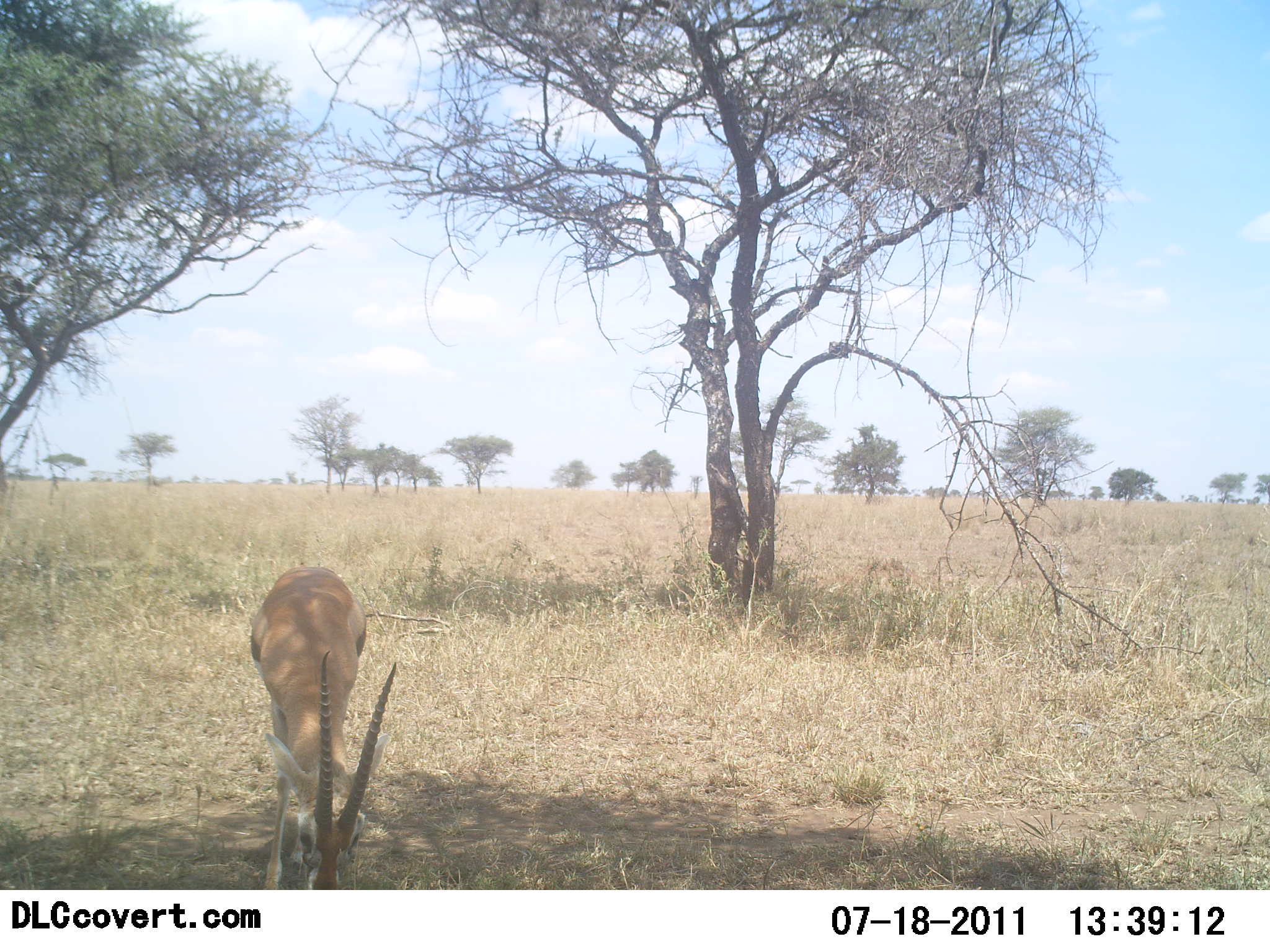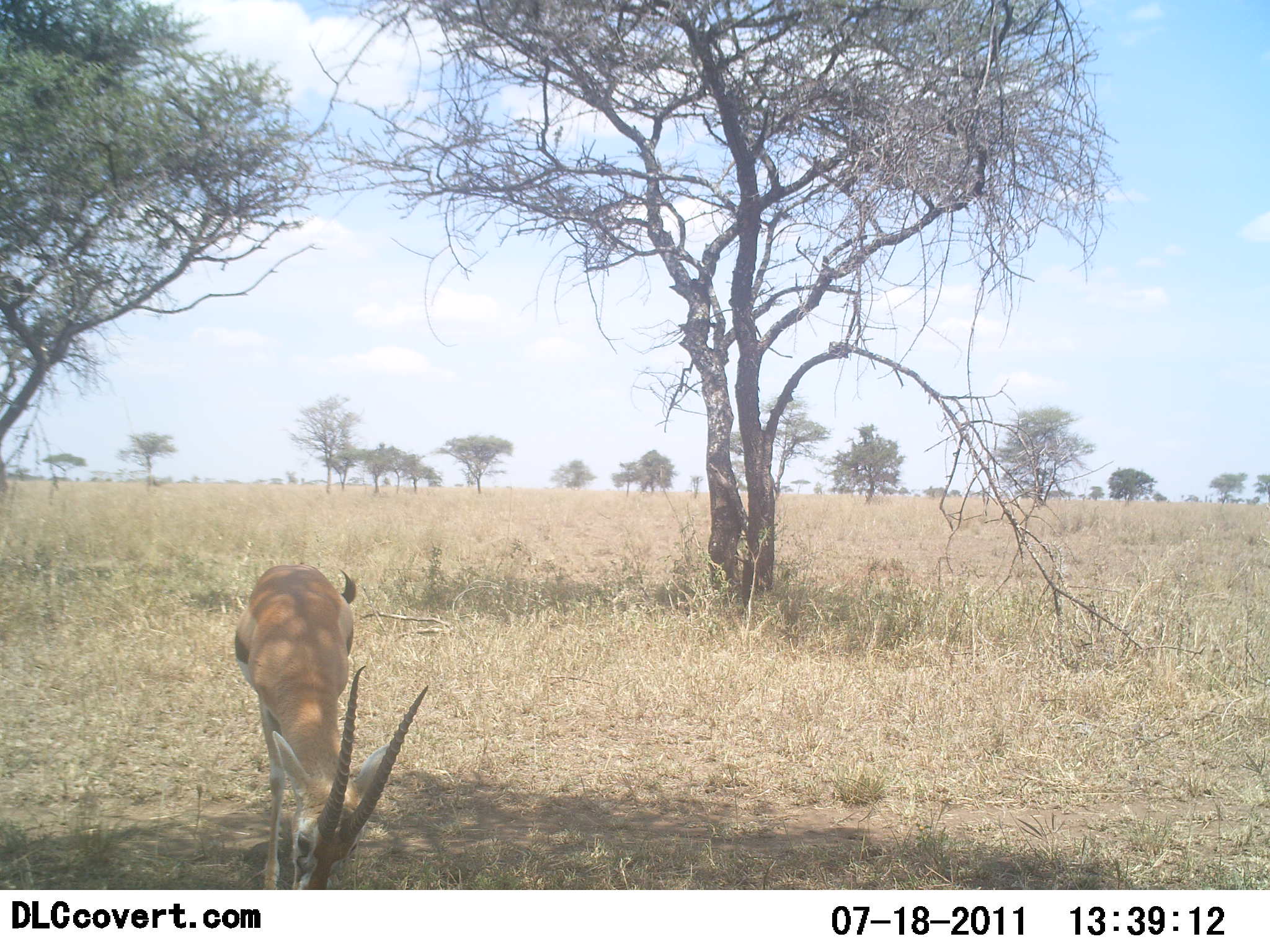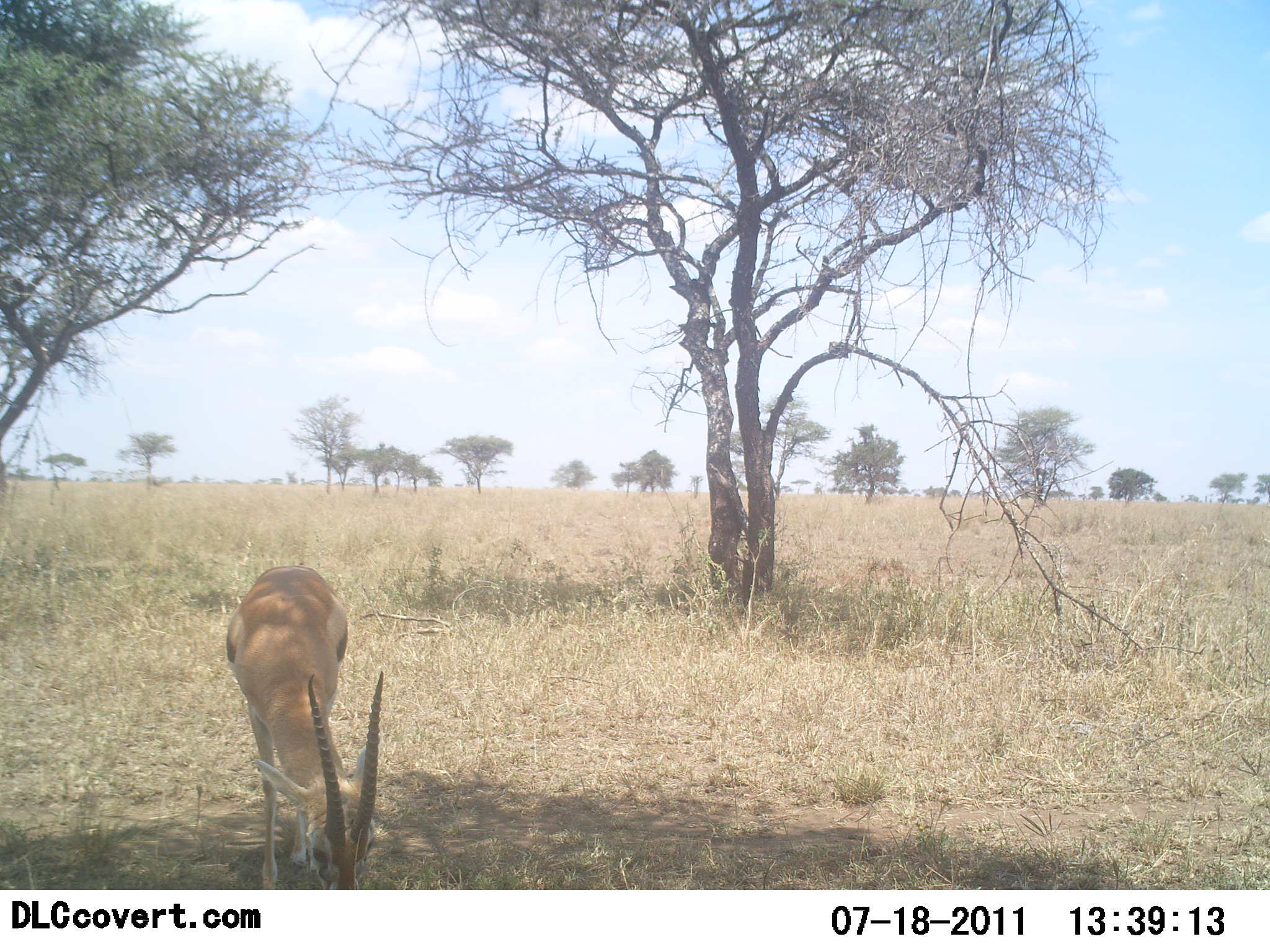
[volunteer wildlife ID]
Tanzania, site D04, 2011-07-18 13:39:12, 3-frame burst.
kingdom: Animalia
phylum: Chordata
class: Mammalia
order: Artiodactyla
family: Bovidae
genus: Eudorcas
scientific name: Eudorcas thomsonii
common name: thomson's gazelle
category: gazellethomsons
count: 1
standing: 14%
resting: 0%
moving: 0%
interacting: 0%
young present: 0%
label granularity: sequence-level